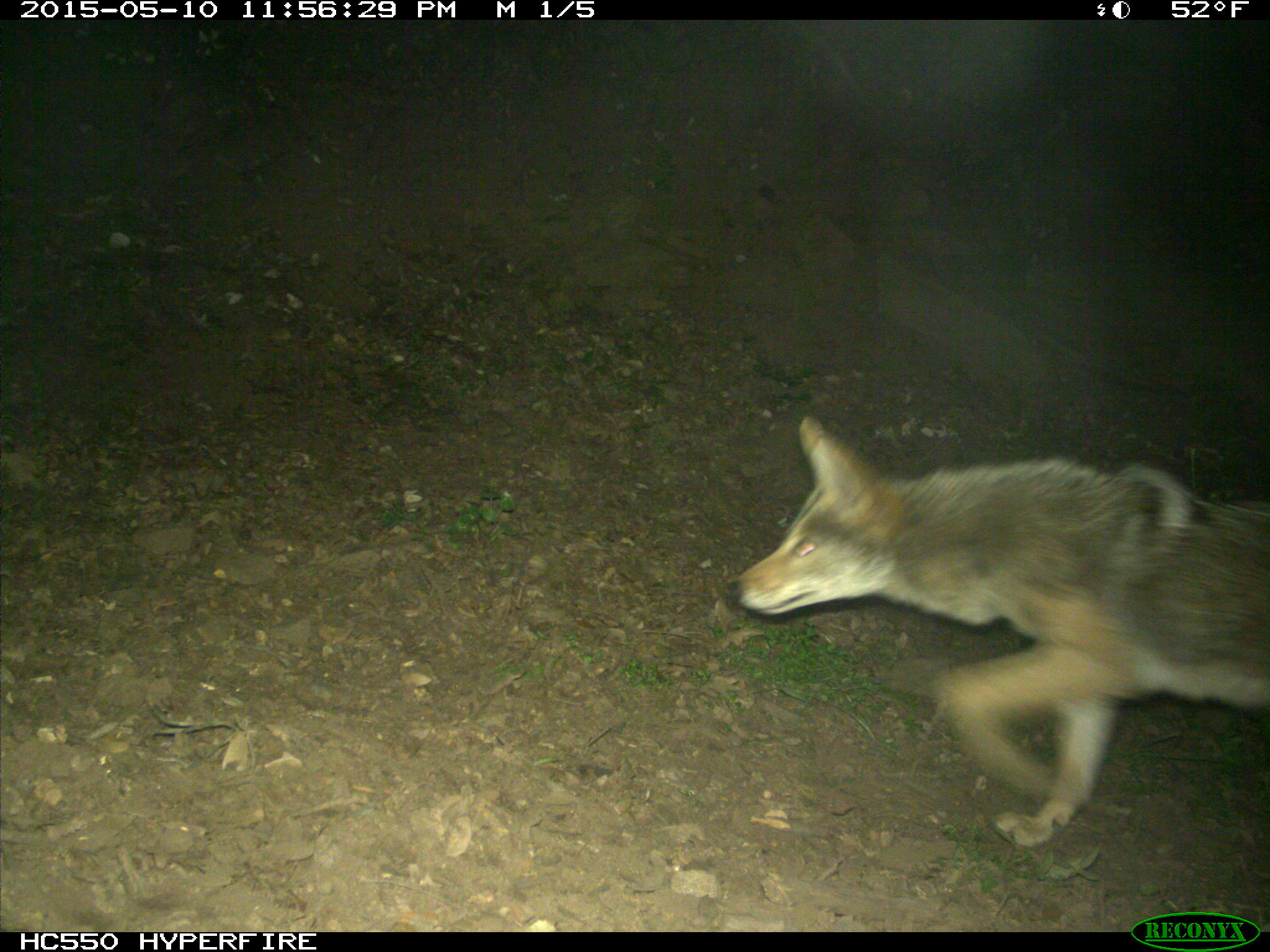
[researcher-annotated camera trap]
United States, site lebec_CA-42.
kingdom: Animalia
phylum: Chordata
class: Mammalia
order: Carnivora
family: Canidae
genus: Canis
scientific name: Canis latrans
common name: coyote